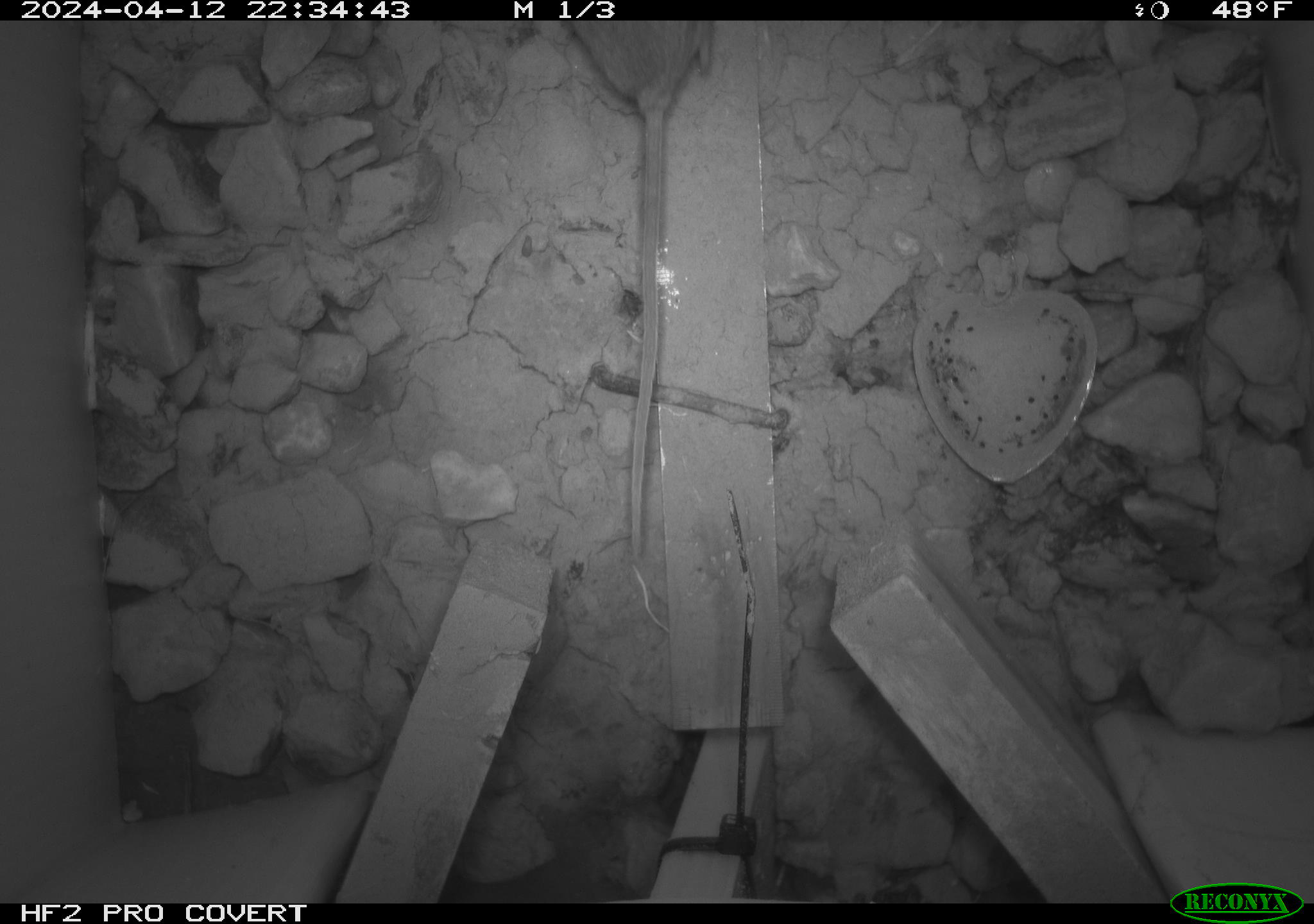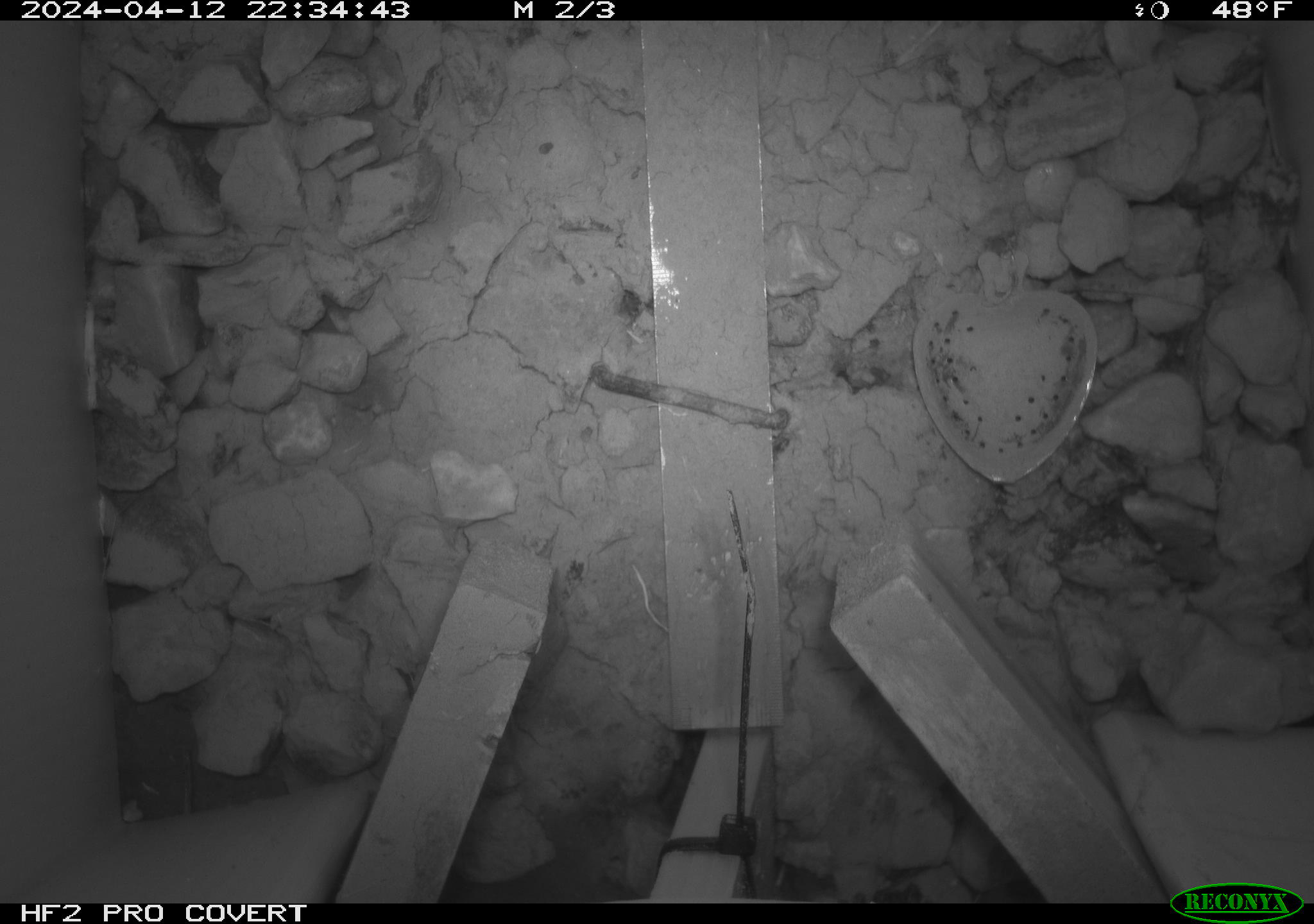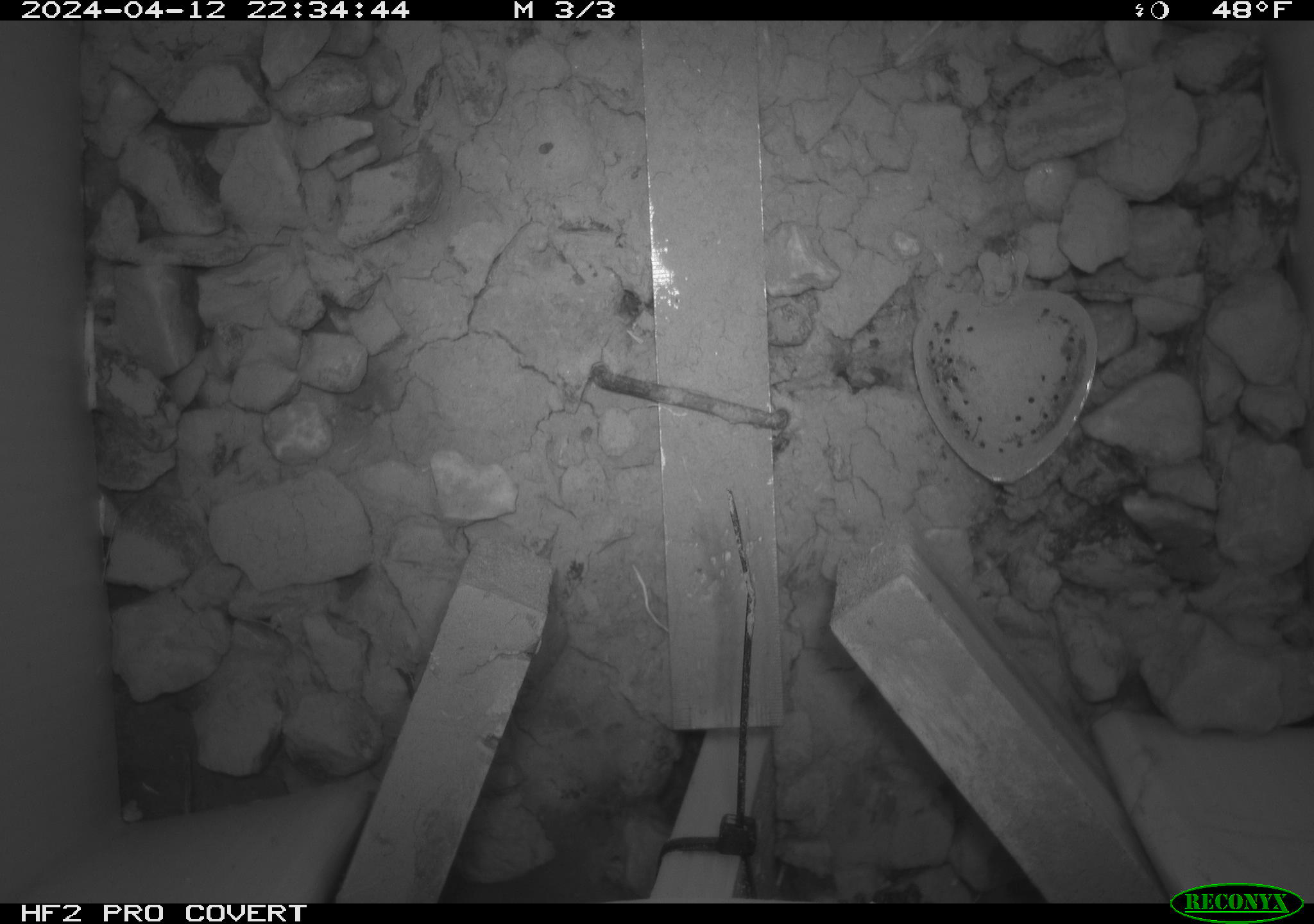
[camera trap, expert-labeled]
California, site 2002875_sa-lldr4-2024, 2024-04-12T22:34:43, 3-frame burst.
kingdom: Animalia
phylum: Chordata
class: Mammalia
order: Rodentia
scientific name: Rodentia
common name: rodent